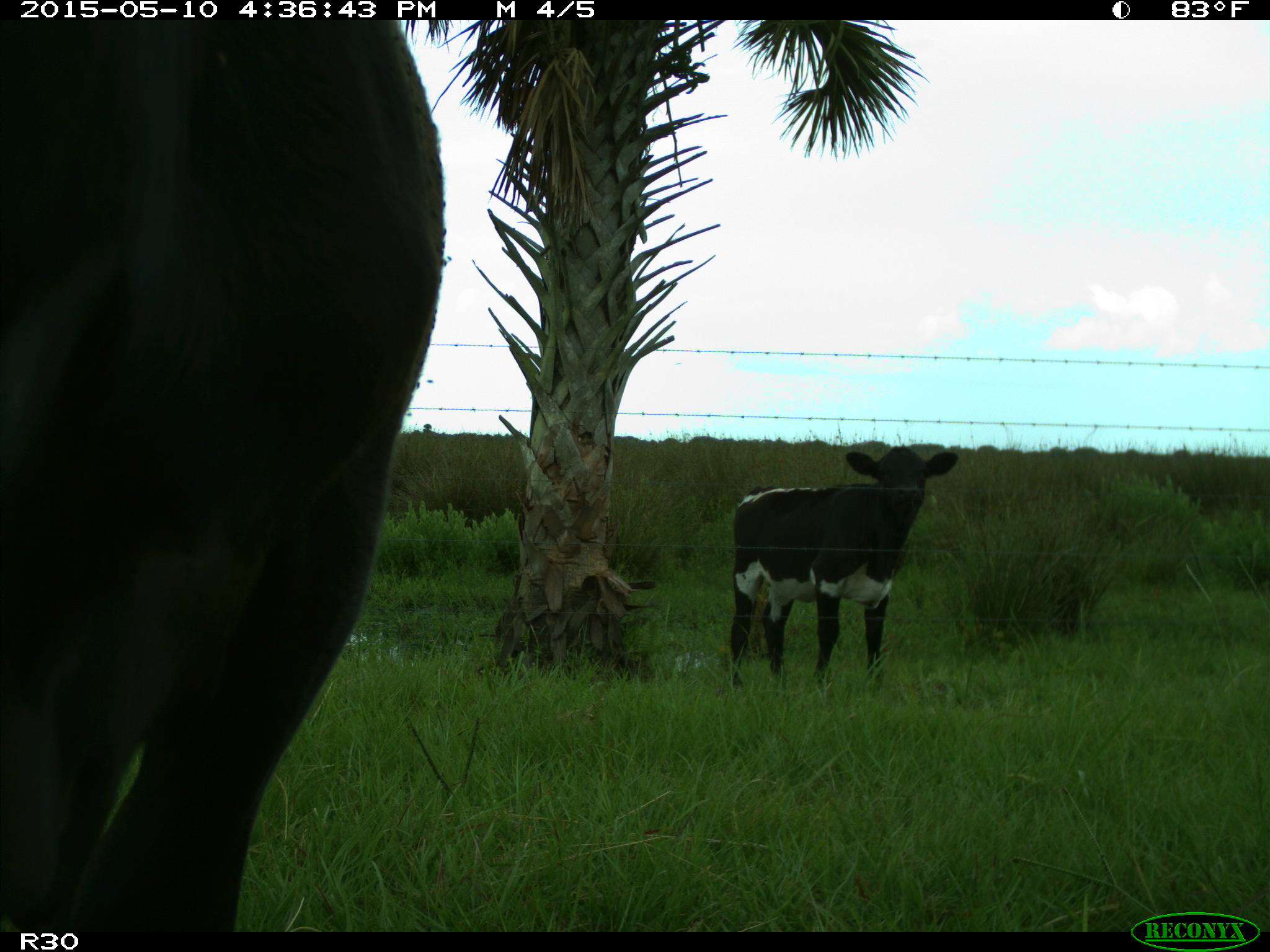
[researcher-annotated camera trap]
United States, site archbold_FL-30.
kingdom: Animalia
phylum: Chordata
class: Mammalia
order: Artiodactyla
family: Bovidae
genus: Bos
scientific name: Bos taurus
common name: domestic cow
Bos taurus (domestic cow).